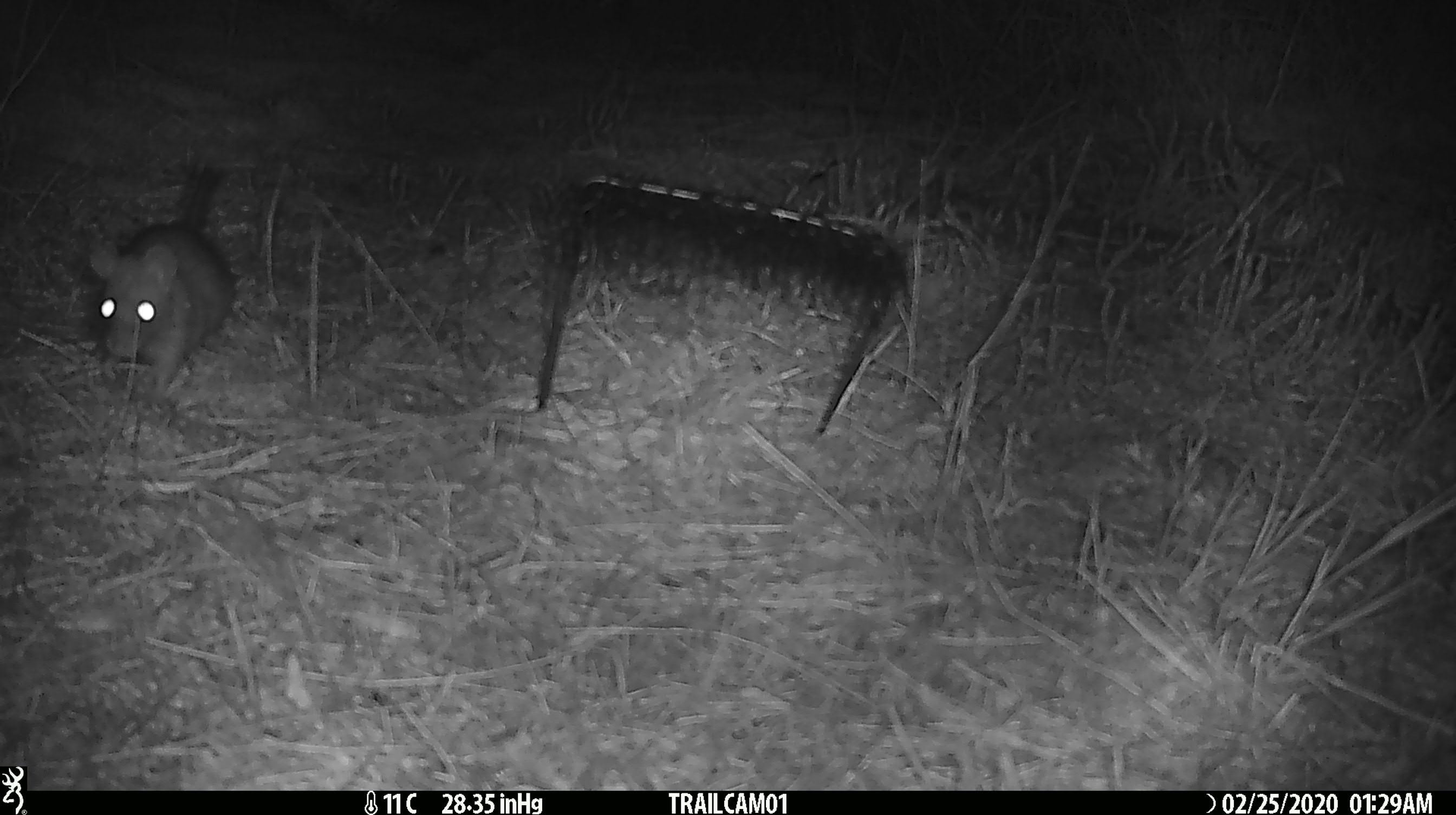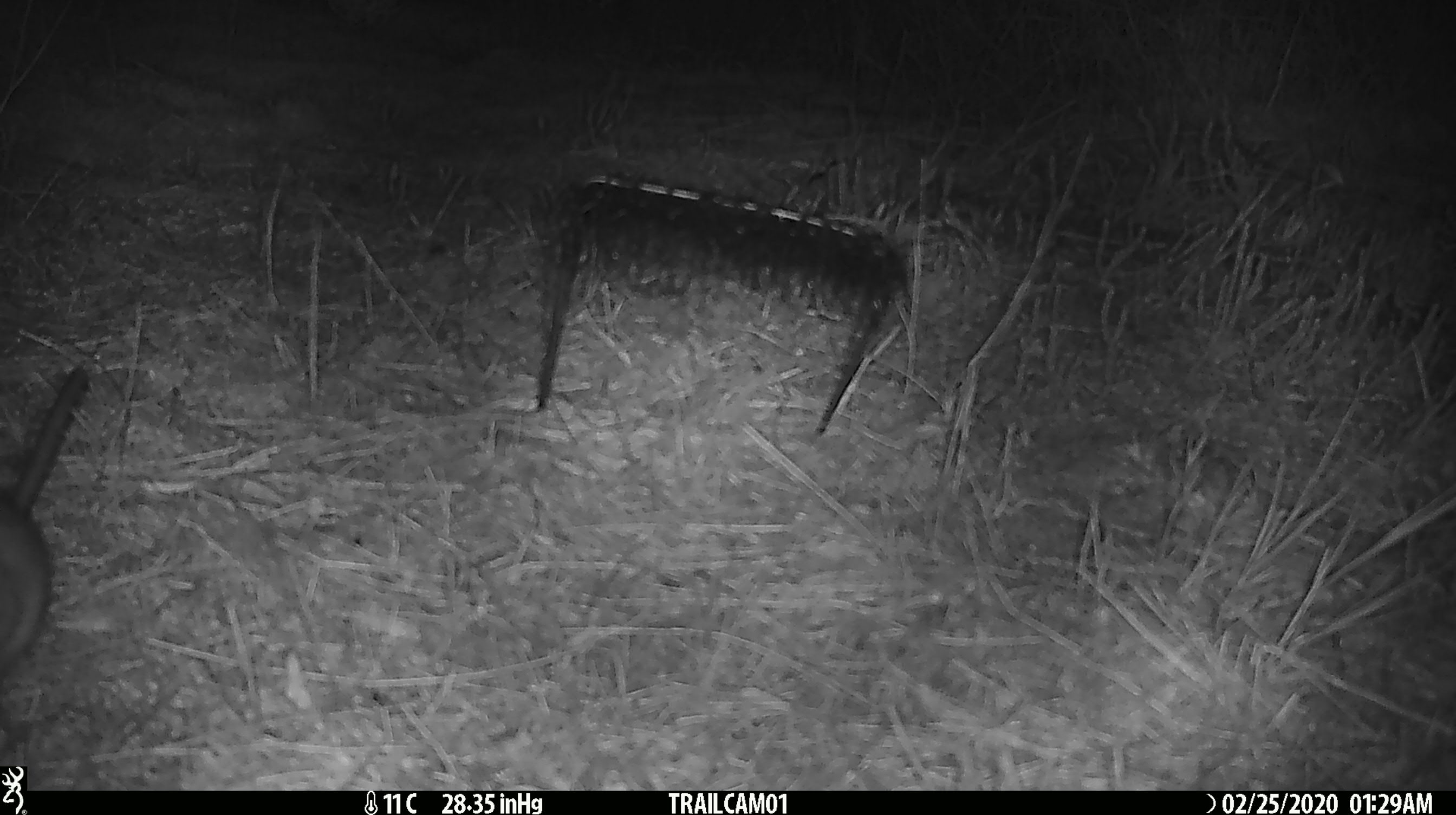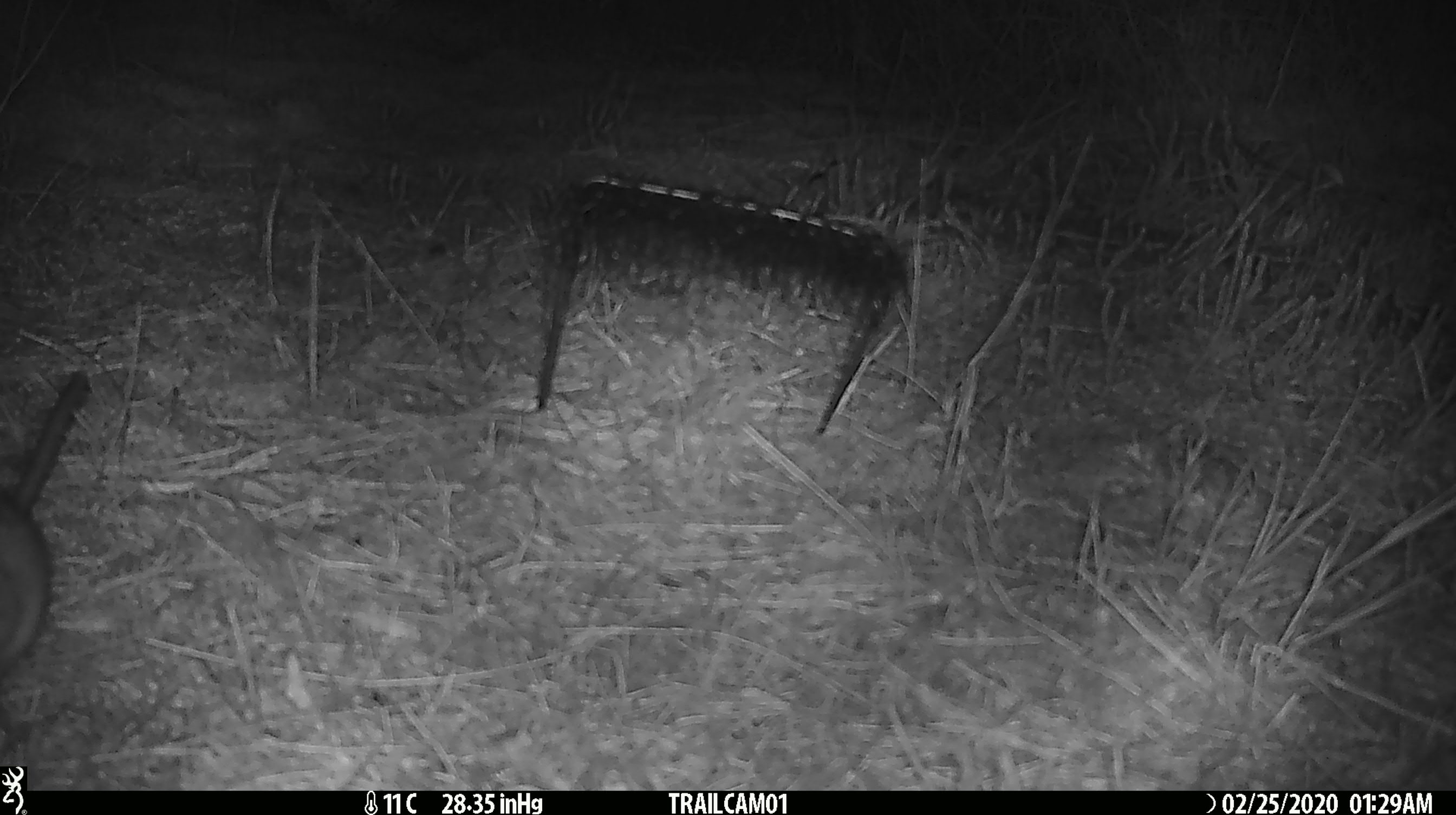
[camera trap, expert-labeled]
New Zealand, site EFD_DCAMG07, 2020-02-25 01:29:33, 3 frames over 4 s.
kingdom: Animalia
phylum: Chordata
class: Mammalia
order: Rodentia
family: Muridae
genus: Rattus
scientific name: Rattus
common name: rat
Rat (Rattus).